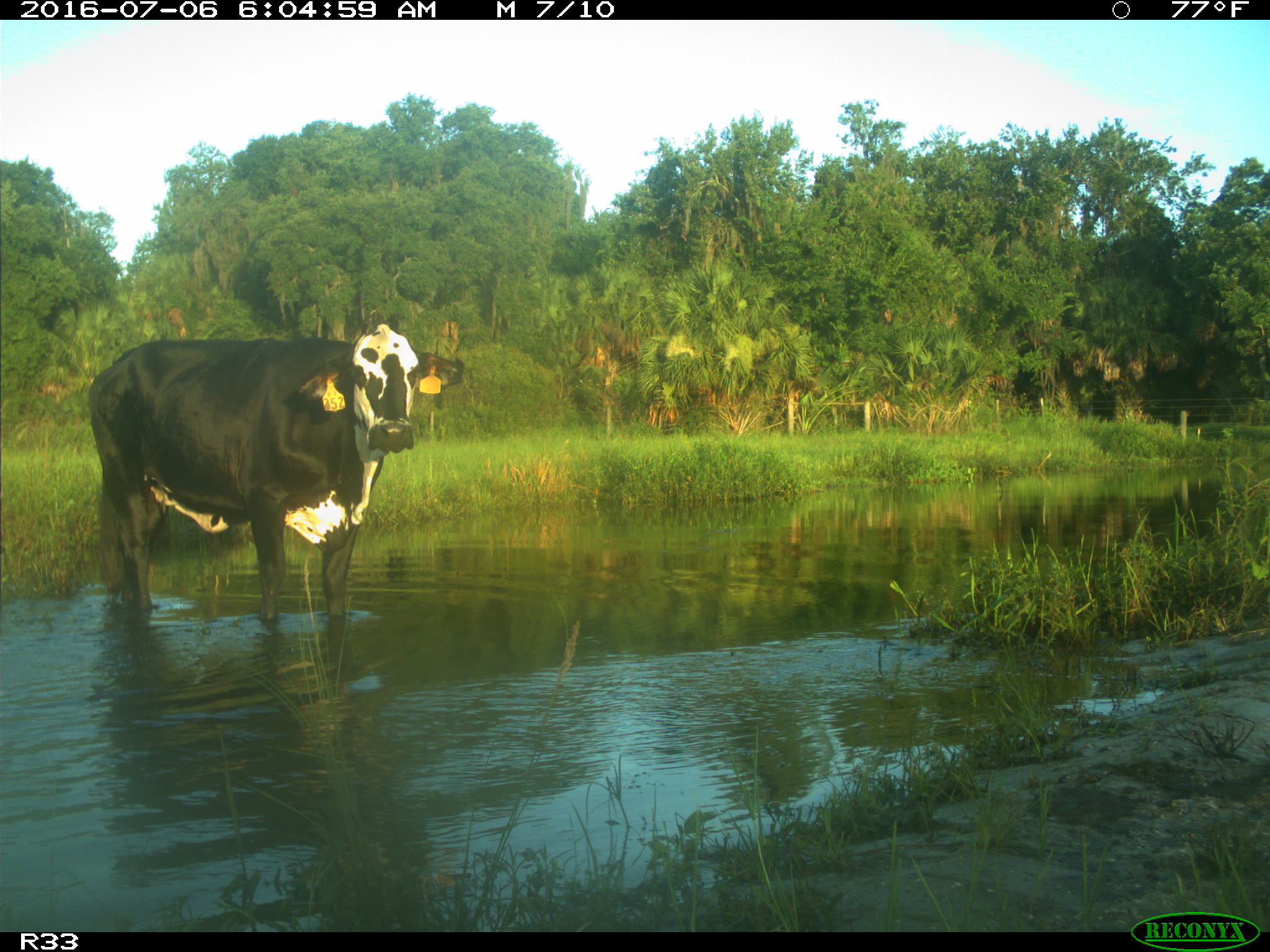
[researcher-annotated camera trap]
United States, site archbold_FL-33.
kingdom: Animalia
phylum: Chordata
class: Mammalia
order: Artiodactyla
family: Bovidae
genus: Bos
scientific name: Bos taurus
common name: domestic cow